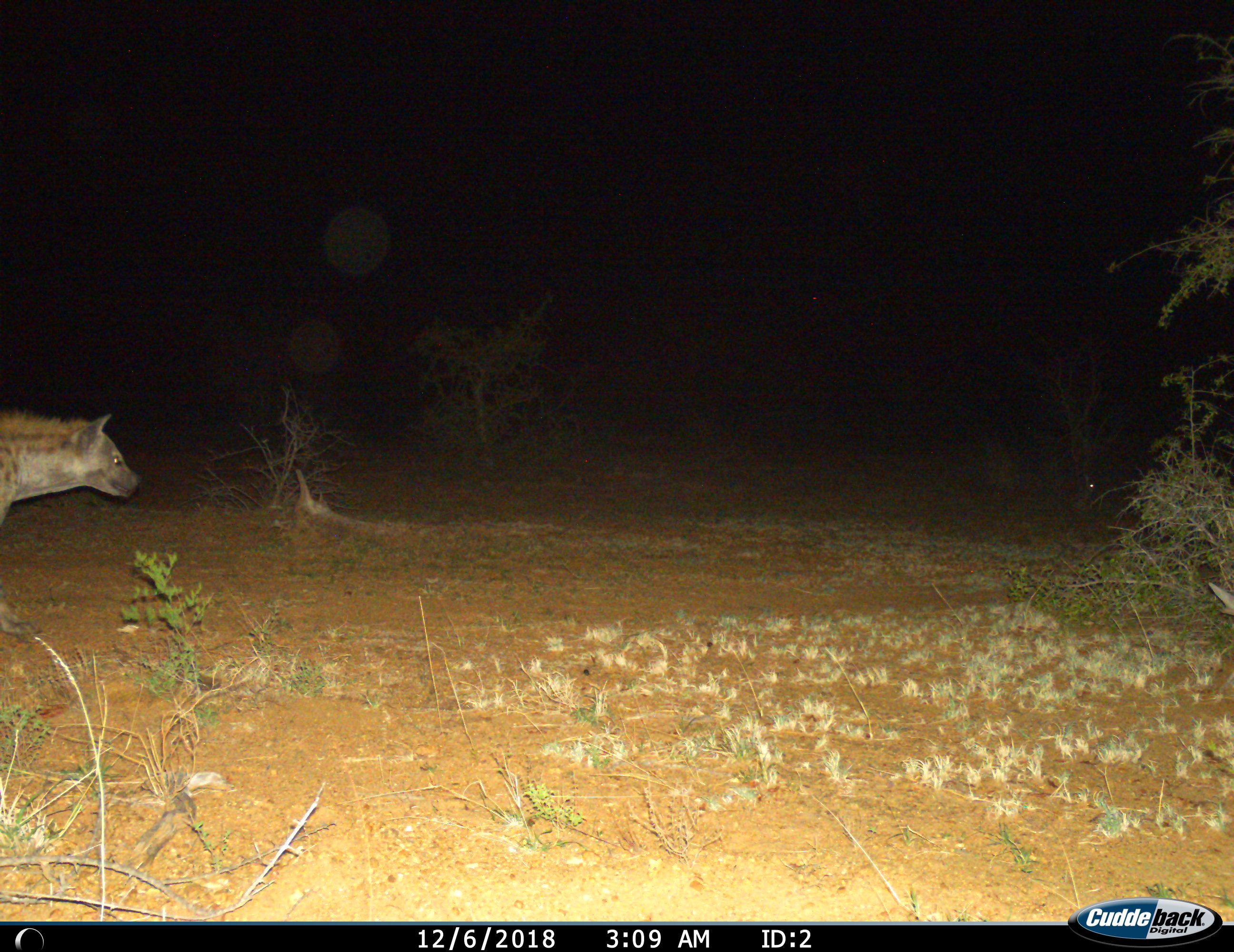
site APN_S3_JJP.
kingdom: Animalia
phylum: Chordata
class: Mammalia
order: Carnivora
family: Hyaenidae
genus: Crocuta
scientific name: Crocuta crocuta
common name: spotted hyena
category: hyenaspotted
Hyenaspotted (spotted hyena) (Crocuta crocuta), count 1. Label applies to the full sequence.